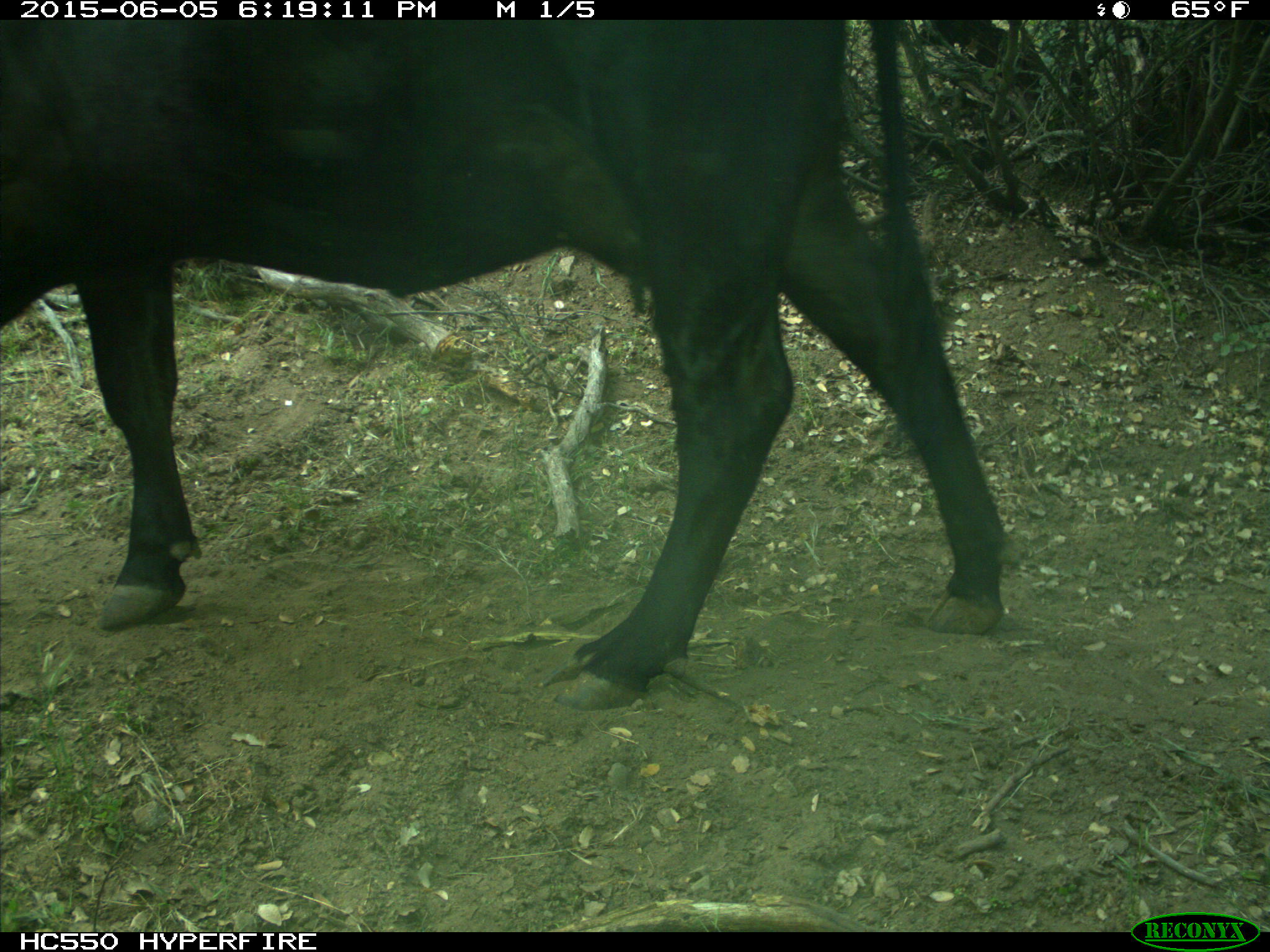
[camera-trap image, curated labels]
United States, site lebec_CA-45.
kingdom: Animalia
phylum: Chordata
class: Mammalia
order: Artiodactyla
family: Bovidae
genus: Bos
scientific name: Bos taurus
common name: domestic cow